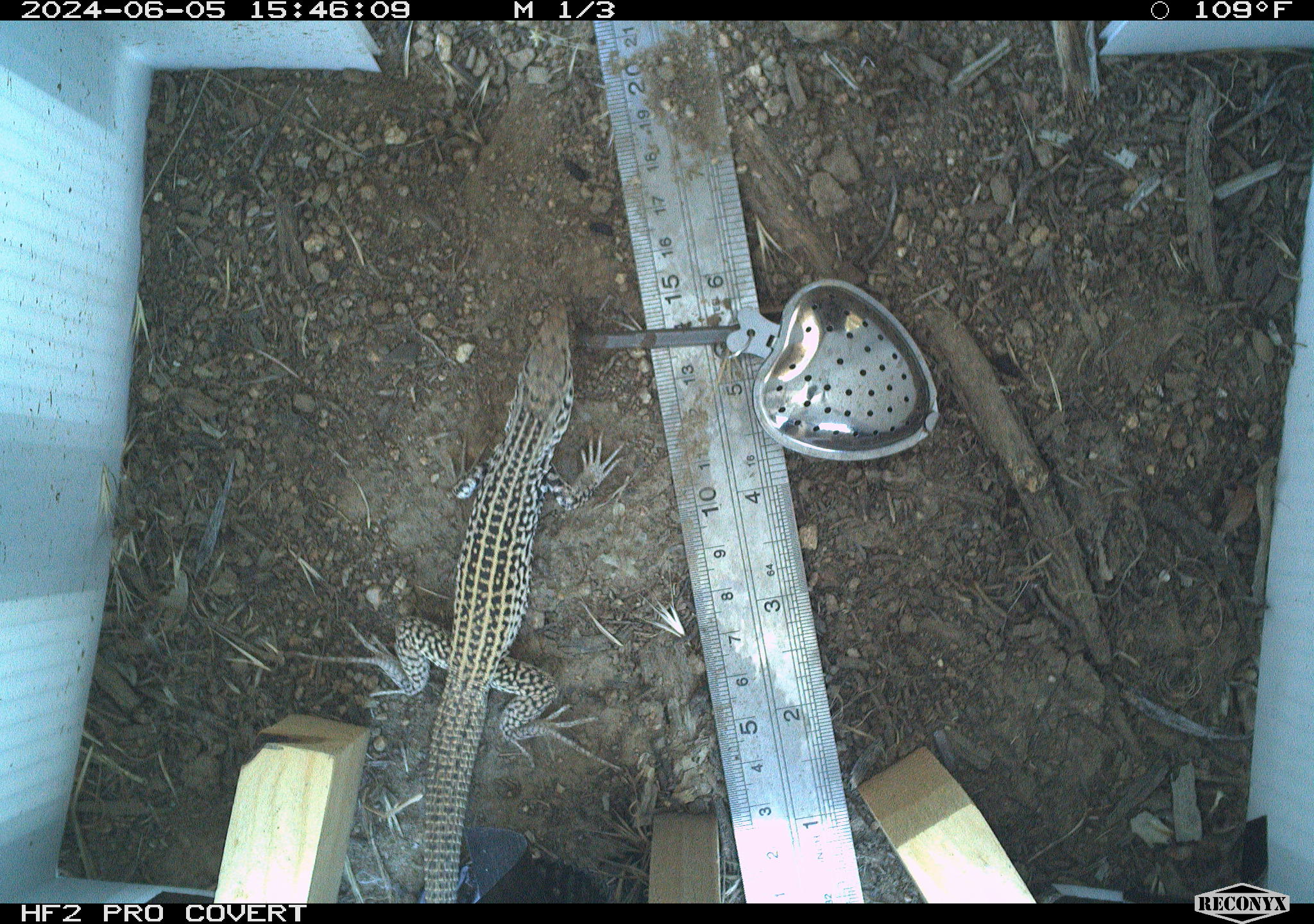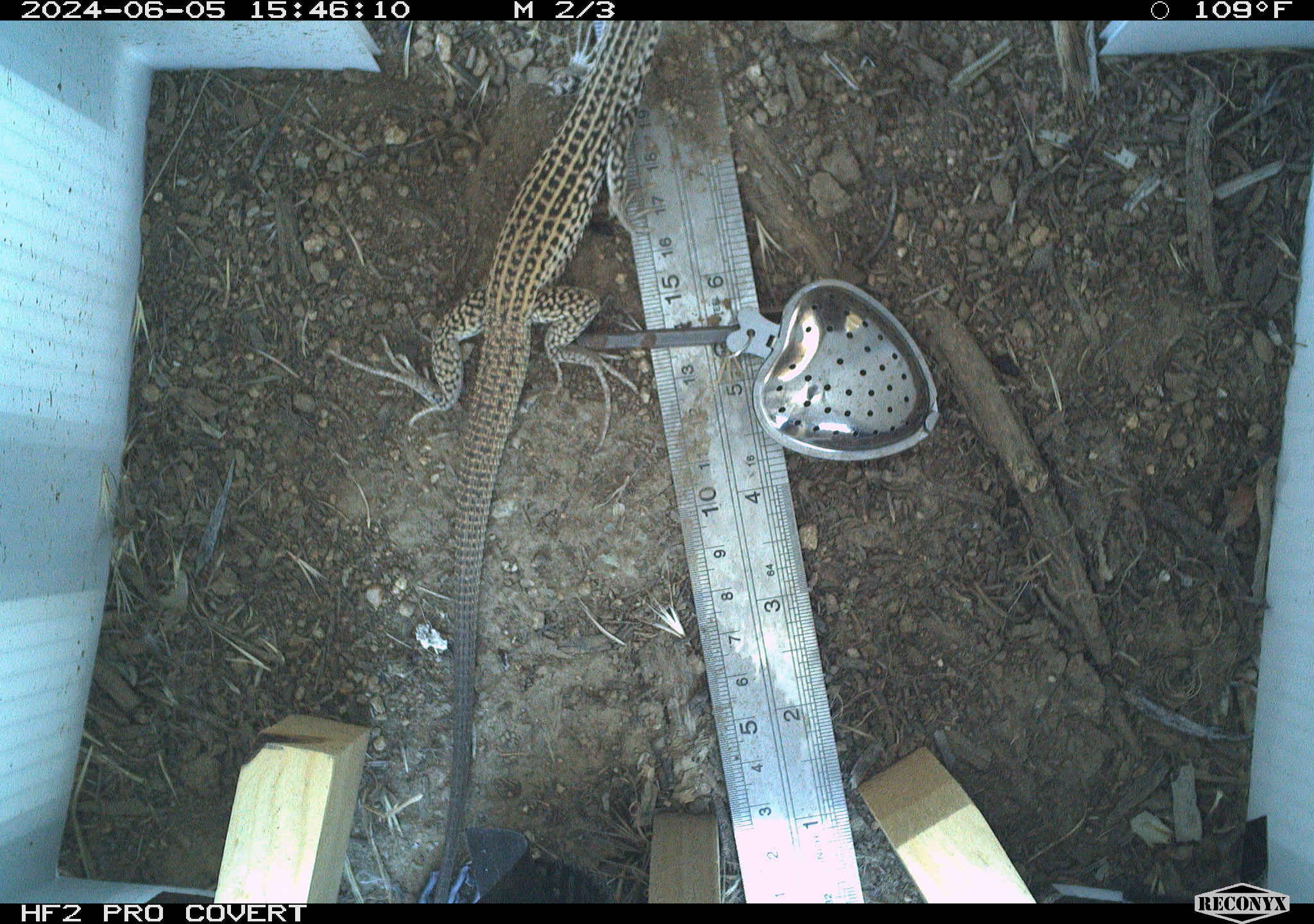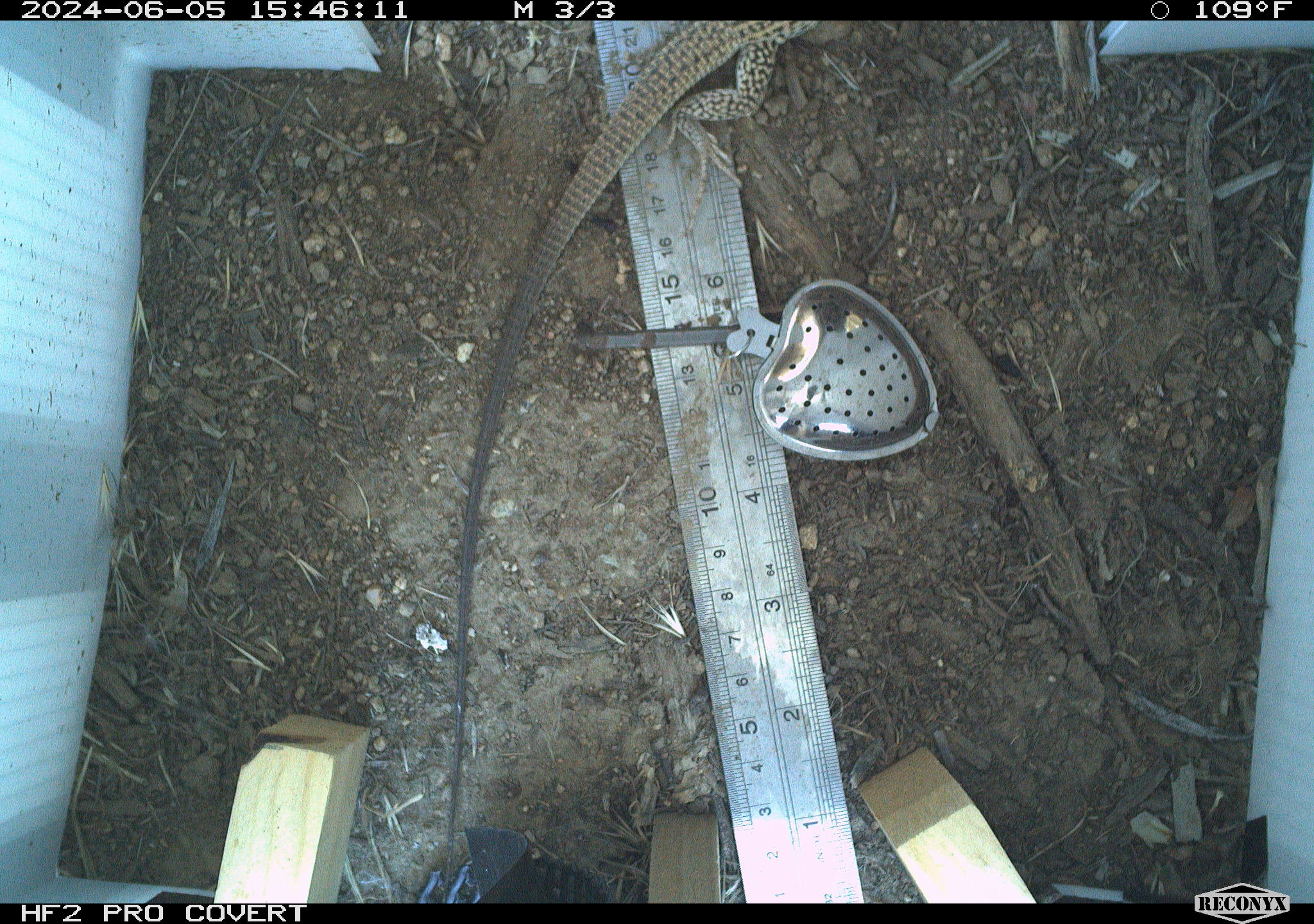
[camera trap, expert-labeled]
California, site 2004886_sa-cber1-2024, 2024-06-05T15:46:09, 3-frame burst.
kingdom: Animalia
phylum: Chordata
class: Reptilia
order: Squamata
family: Teiidae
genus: Aspidoscelis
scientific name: Aspidoscelis tigris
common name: western whiptail